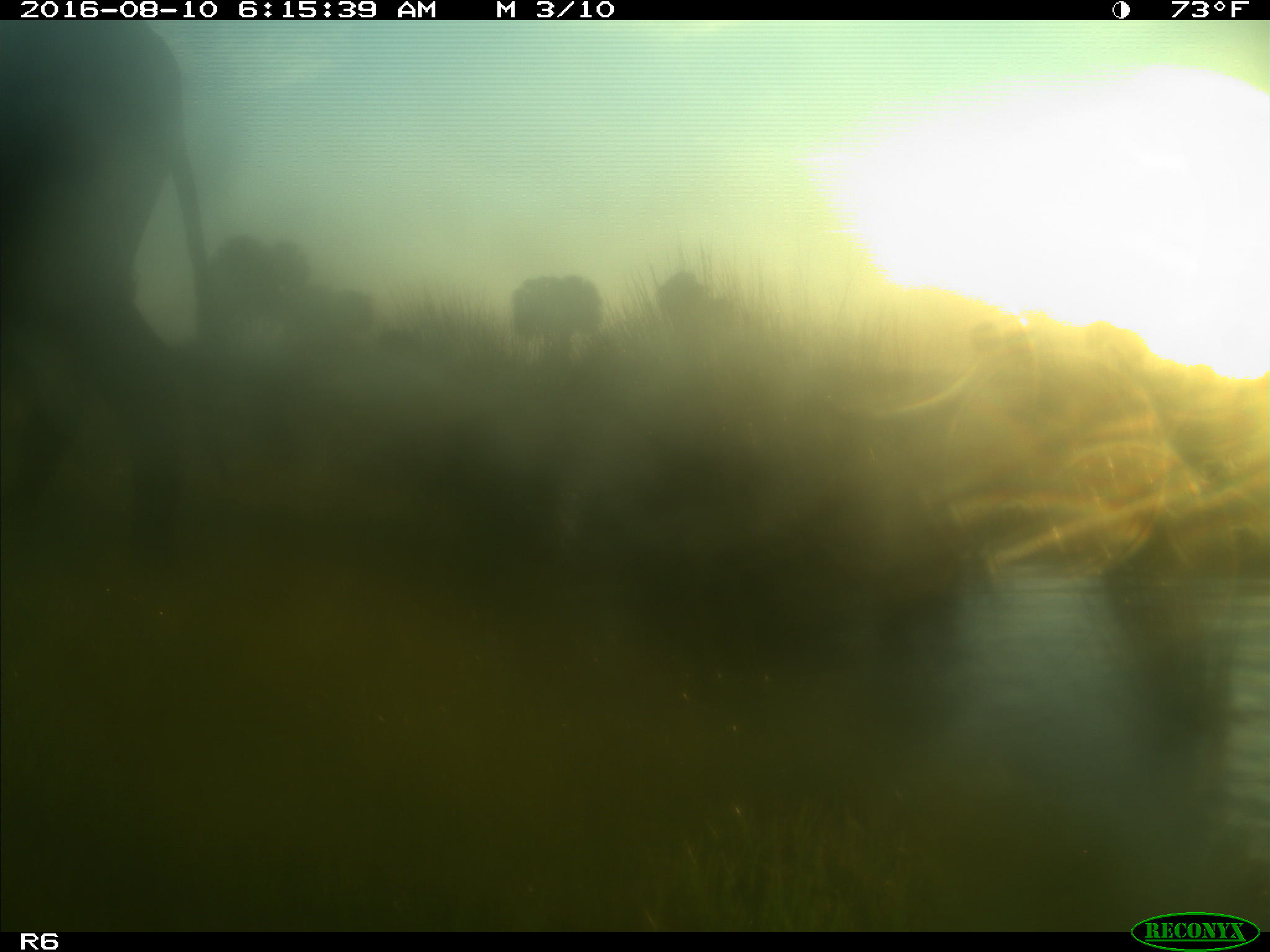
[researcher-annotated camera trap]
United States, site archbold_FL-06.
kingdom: Animalia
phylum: Chordata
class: Mammalia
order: Artiodactyla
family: Bovidae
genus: Bos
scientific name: Bos taurus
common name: domestic cow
Bos taurus (domestic cow).